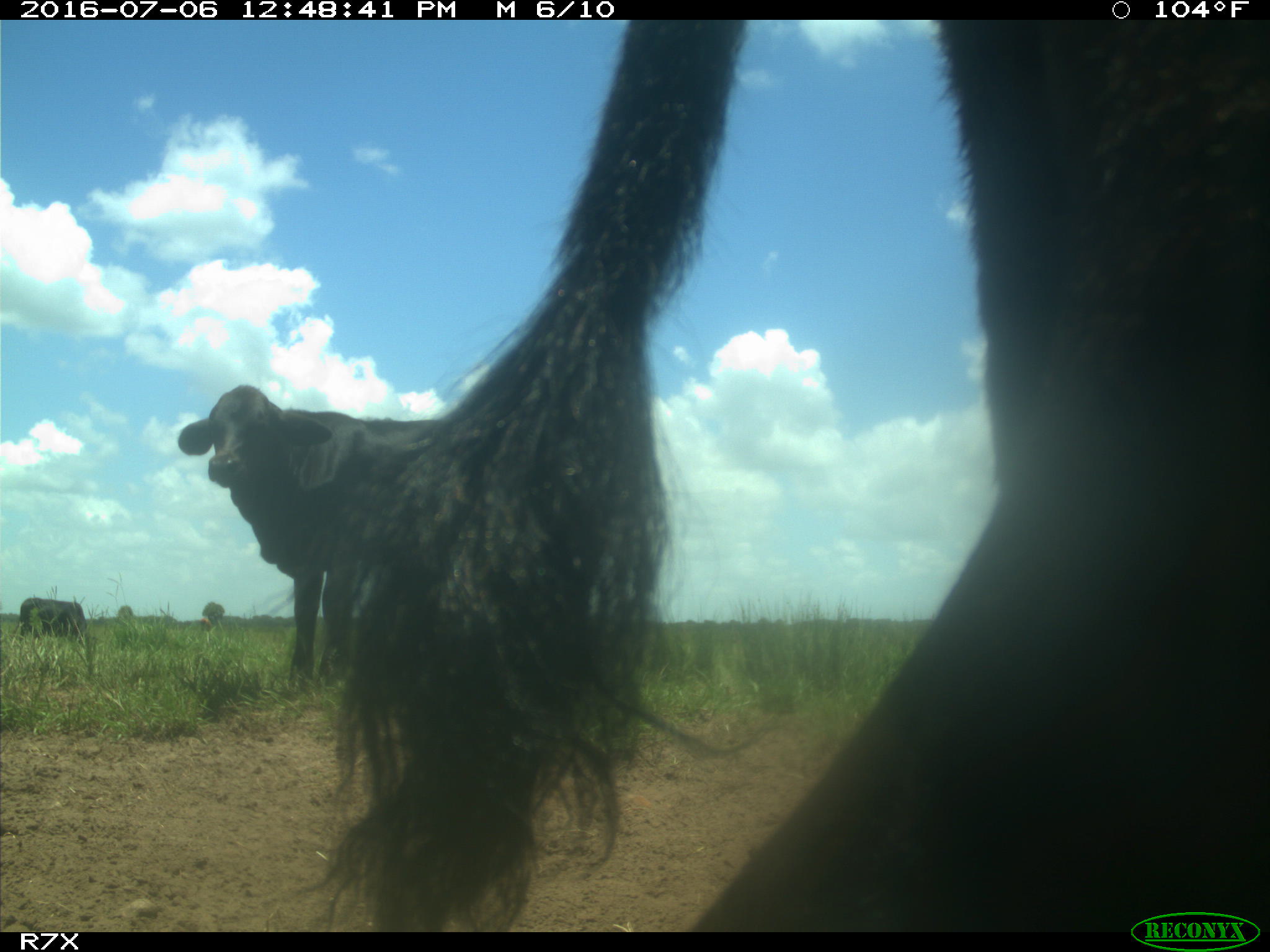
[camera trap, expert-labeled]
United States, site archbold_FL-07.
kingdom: Animalia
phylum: Chordata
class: Mammalia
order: Artiodactyla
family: Bovidae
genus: Bos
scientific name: Bos taurus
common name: domestic cow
Bos taurus (domestic cow).